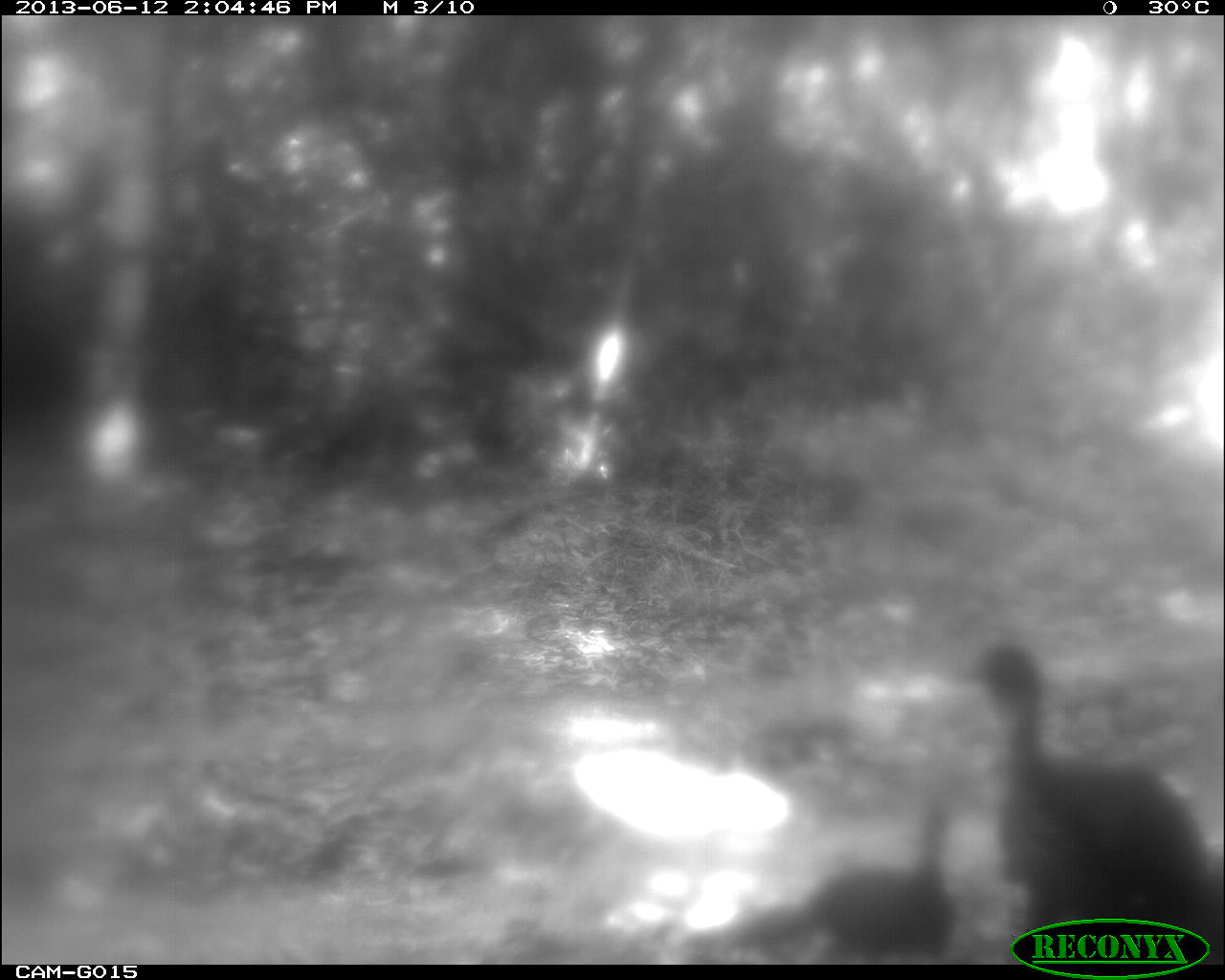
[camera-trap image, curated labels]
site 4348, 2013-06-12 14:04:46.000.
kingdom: Animalia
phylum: Chordata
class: Aves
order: Galliformes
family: Cracidae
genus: Penelope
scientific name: Penelope purpurascens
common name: crested guan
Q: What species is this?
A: Penelope purpurascens (crested guan).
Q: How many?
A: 3.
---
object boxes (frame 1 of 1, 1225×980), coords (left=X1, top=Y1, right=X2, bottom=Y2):
penelope purpurascens: (left=944, top=636, right=1221, bottom=964); (left=687, top=778, right=960, bottom=964)